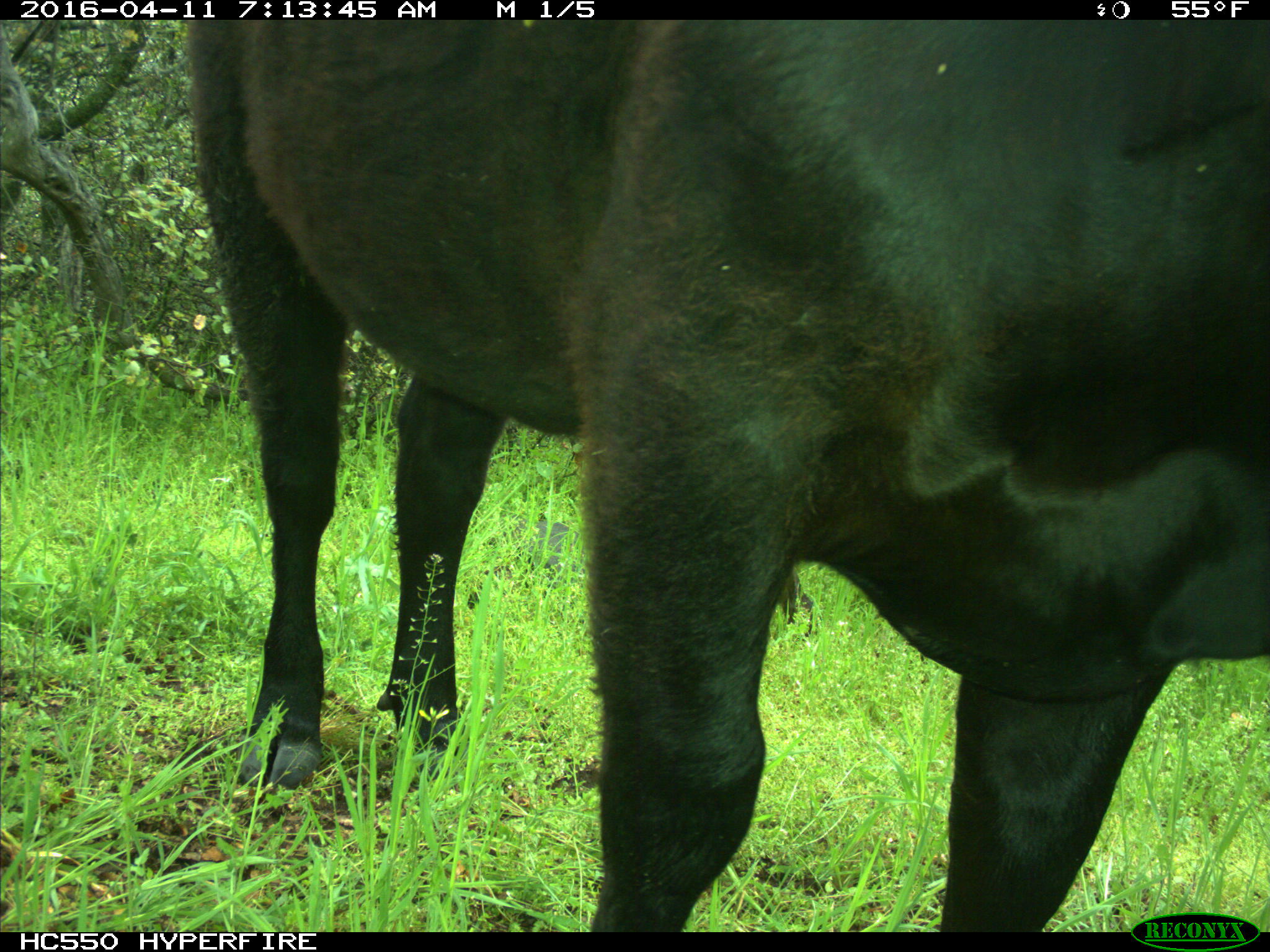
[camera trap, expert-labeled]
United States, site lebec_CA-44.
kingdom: Animalia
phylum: Chordata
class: Mammalia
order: Artiodactyla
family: Bovidae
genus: Bos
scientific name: Bos taurus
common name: domestic cow